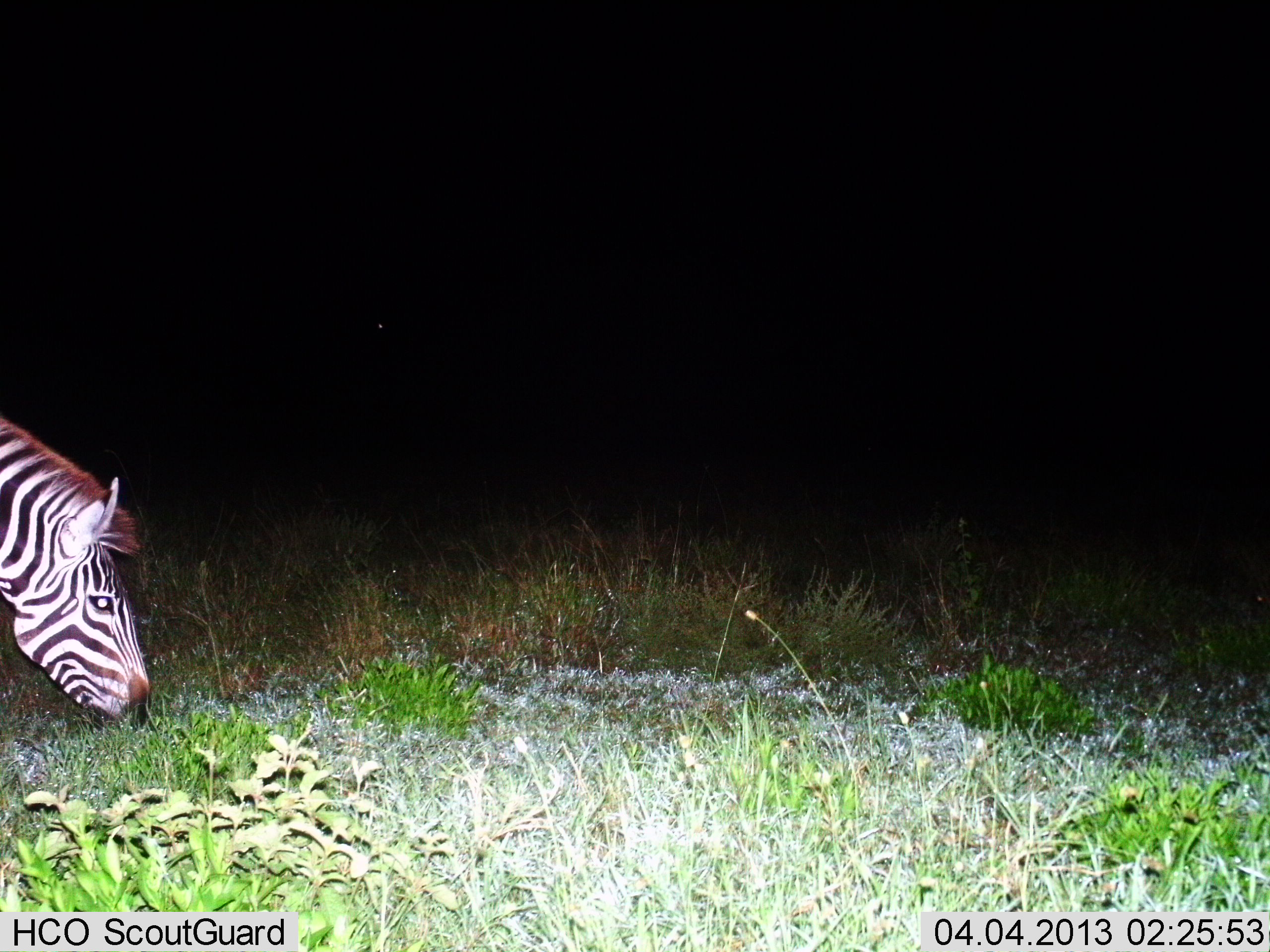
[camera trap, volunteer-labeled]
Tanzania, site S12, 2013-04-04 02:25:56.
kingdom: Animalia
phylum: Chordata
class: Mammalia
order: Perissodactyla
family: Equidae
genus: Equus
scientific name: Equus quagga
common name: plains zebra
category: zebra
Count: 1.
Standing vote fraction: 25%.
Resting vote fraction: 0%.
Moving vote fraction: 4%.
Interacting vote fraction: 0%.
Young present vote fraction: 0%.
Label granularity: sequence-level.